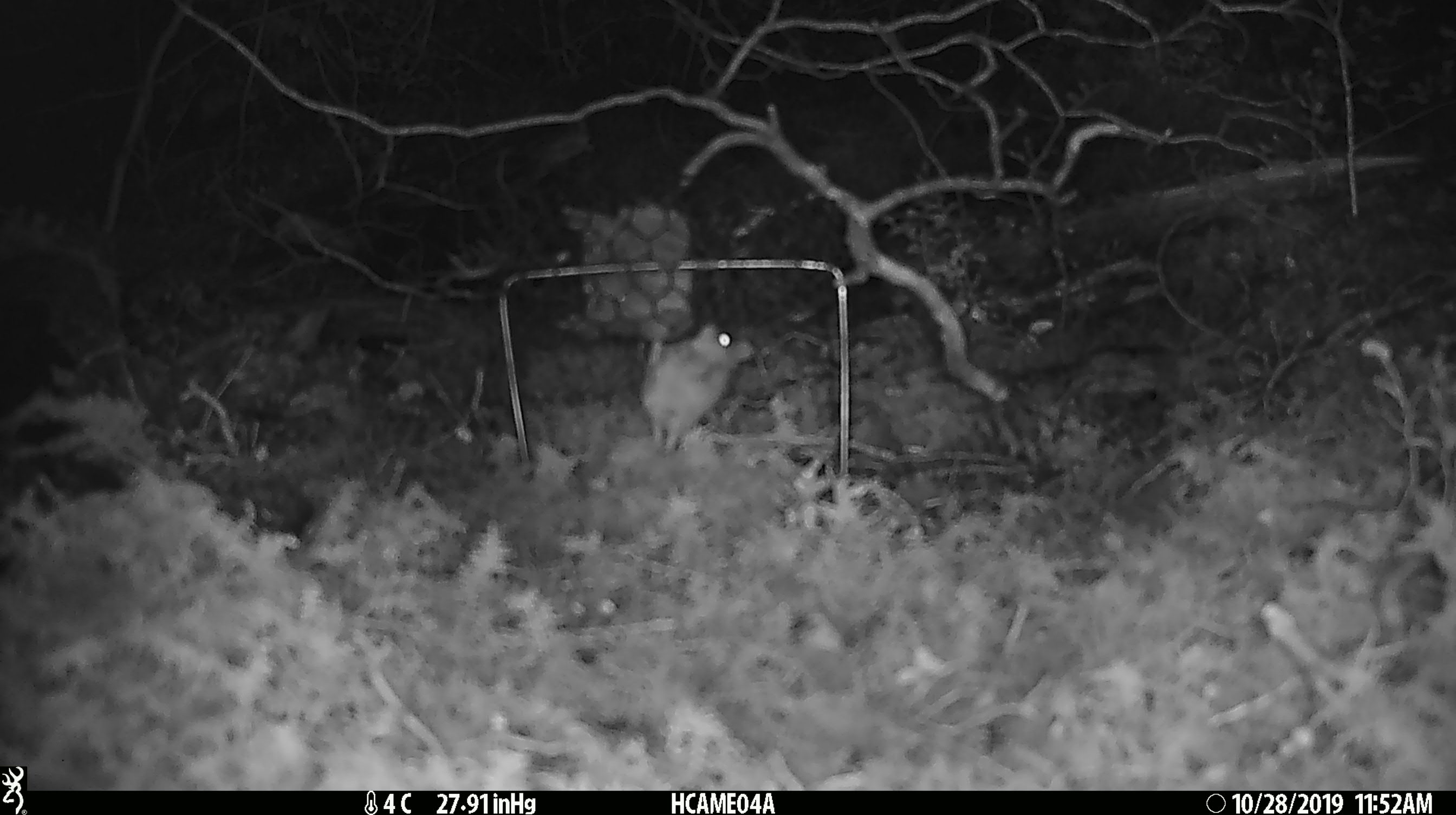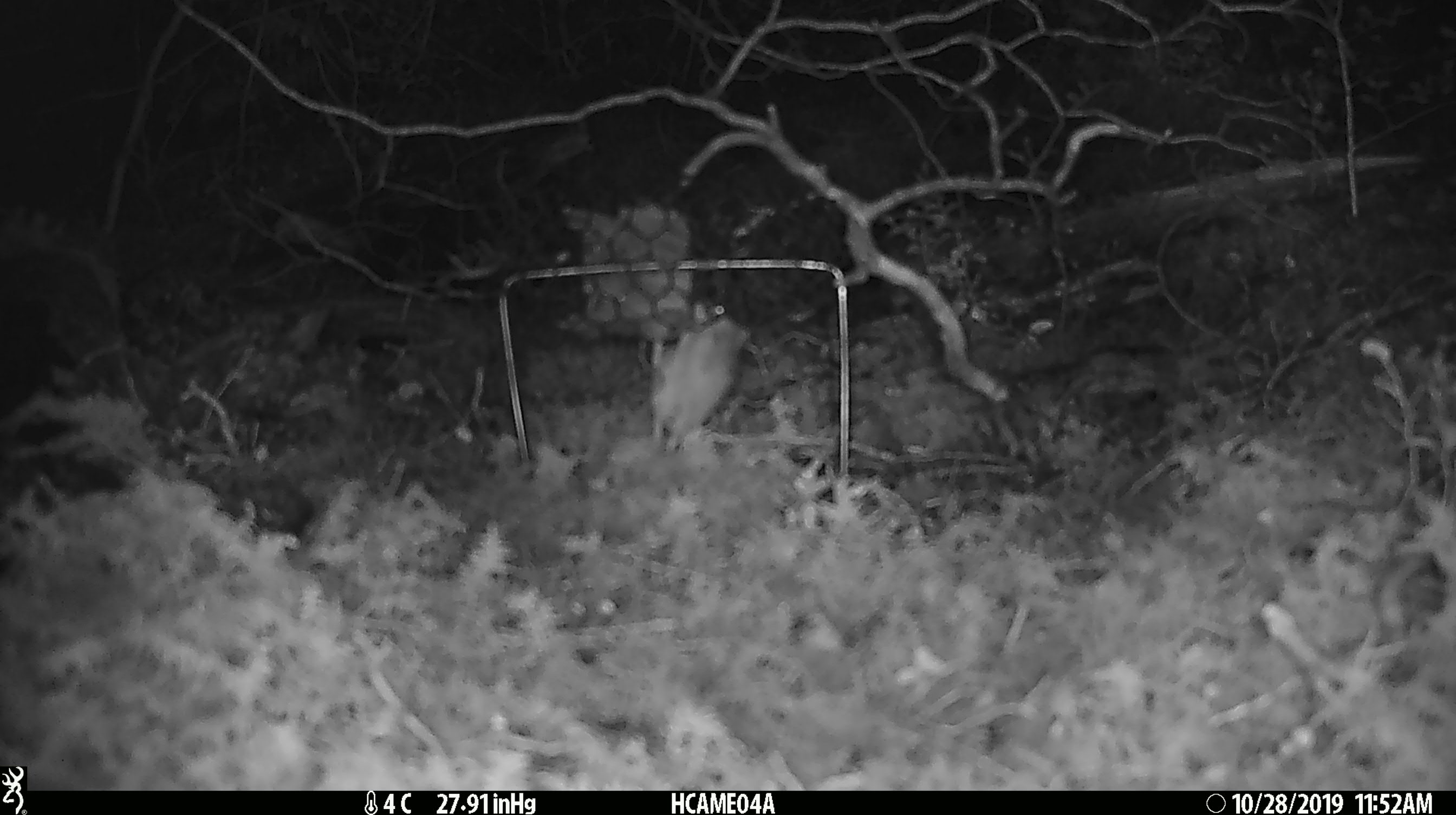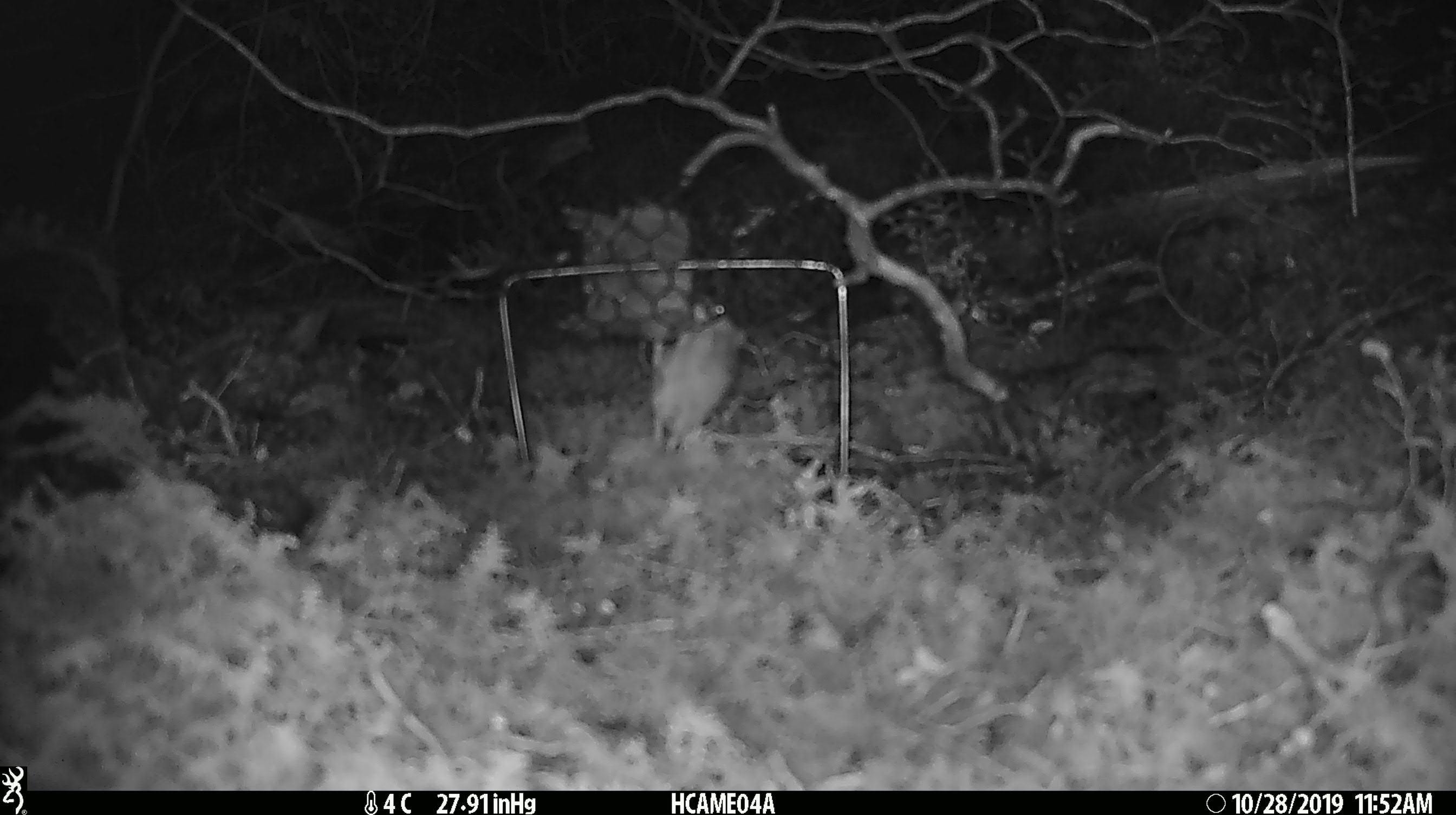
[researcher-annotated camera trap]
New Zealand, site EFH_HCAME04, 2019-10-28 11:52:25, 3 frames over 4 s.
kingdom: Animalia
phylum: Chordata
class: Mammalia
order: Rodentia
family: Muridae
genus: Mus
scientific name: Mus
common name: mouse